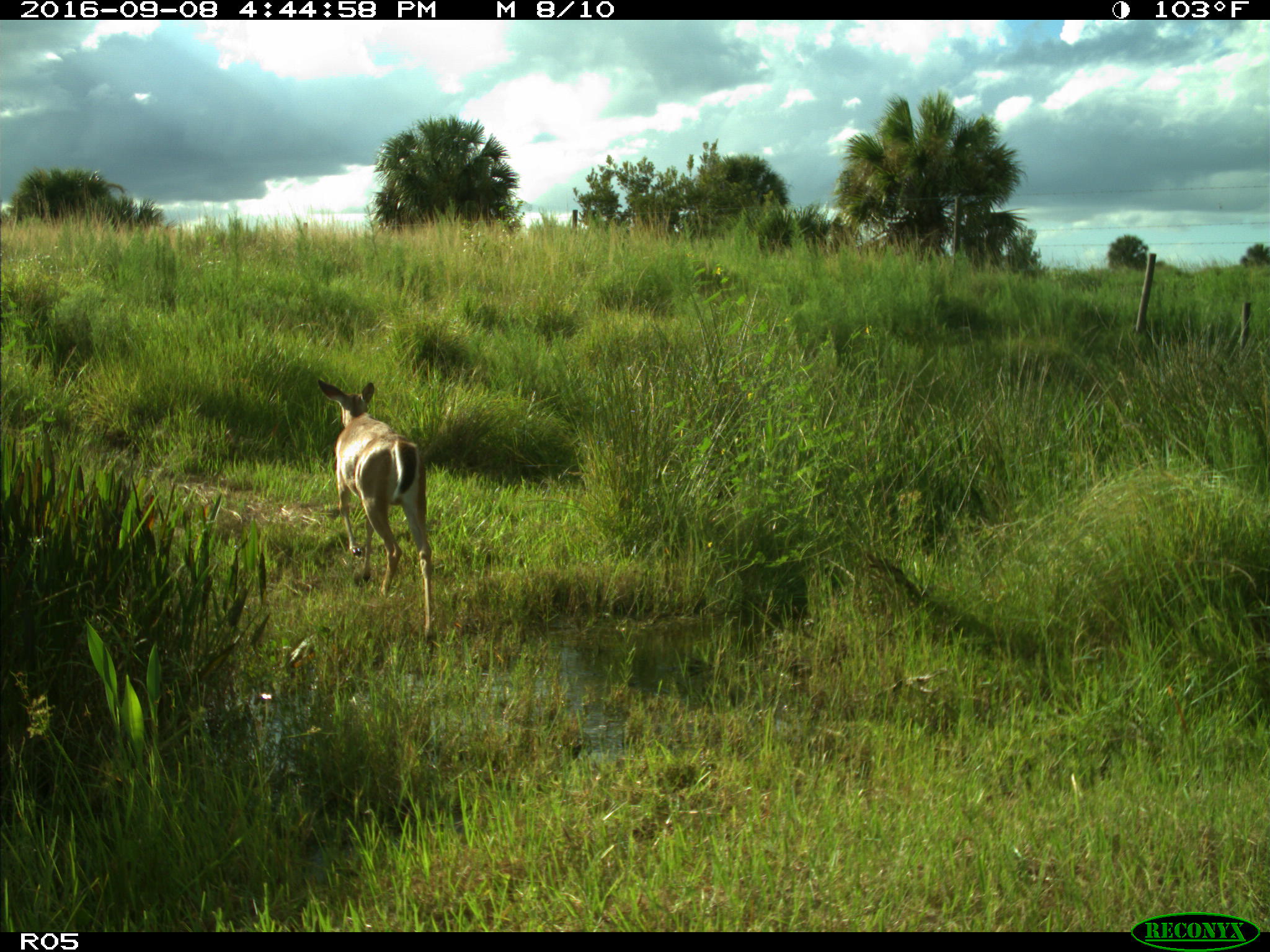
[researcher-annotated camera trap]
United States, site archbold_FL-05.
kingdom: Animalia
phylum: Chordata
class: Mammalia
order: Artiodactyla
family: Cervidae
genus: Odocoileus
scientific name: Odocoileus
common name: deer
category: unidentified deer